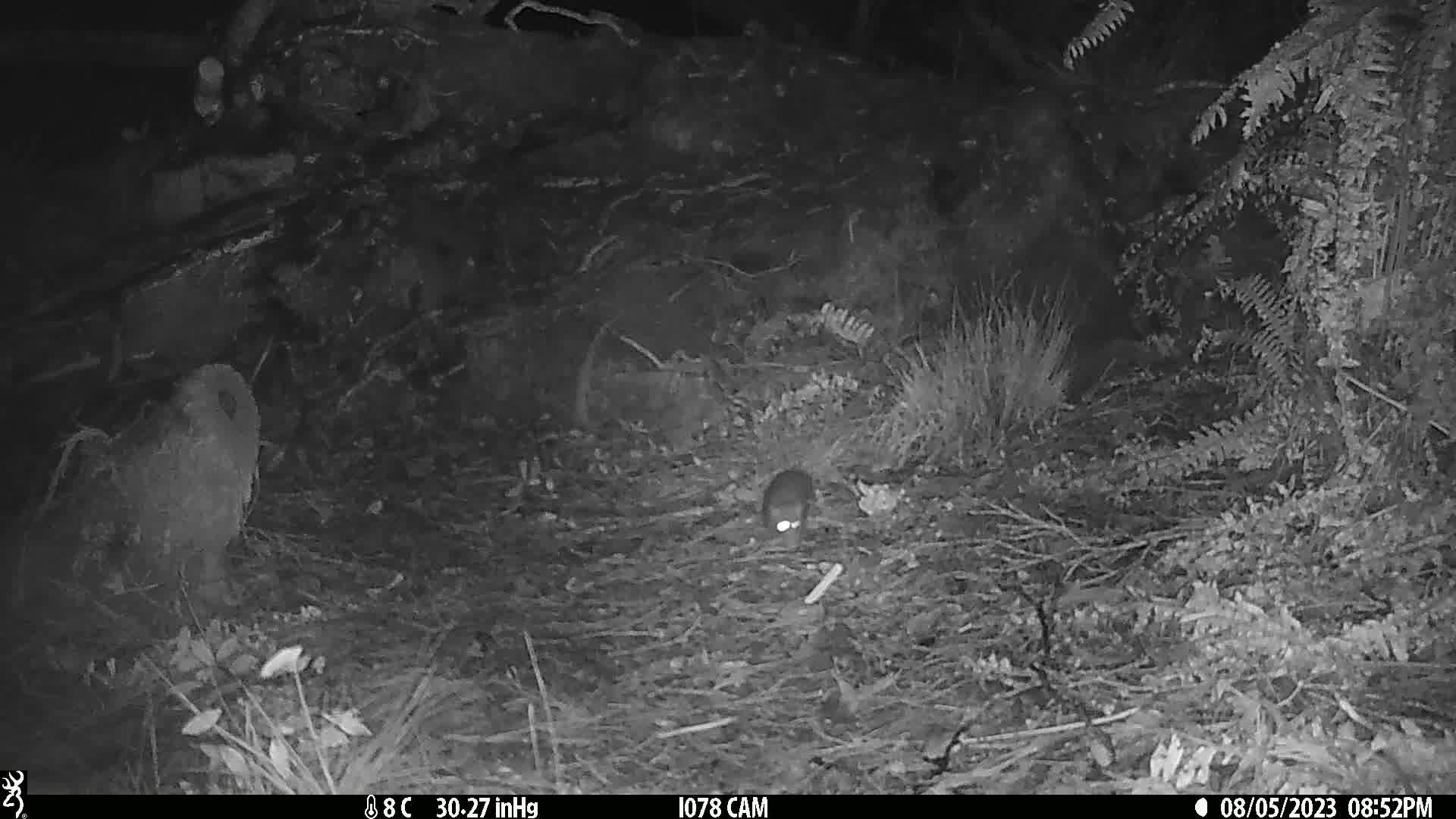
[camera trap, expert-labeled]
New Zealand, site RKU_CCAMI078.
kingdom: Animalia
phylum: Chordata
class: Mammalia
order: Rodentia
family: Muridae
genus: Rattus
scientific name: Rattus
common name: rat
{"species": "rat (Rattus)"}